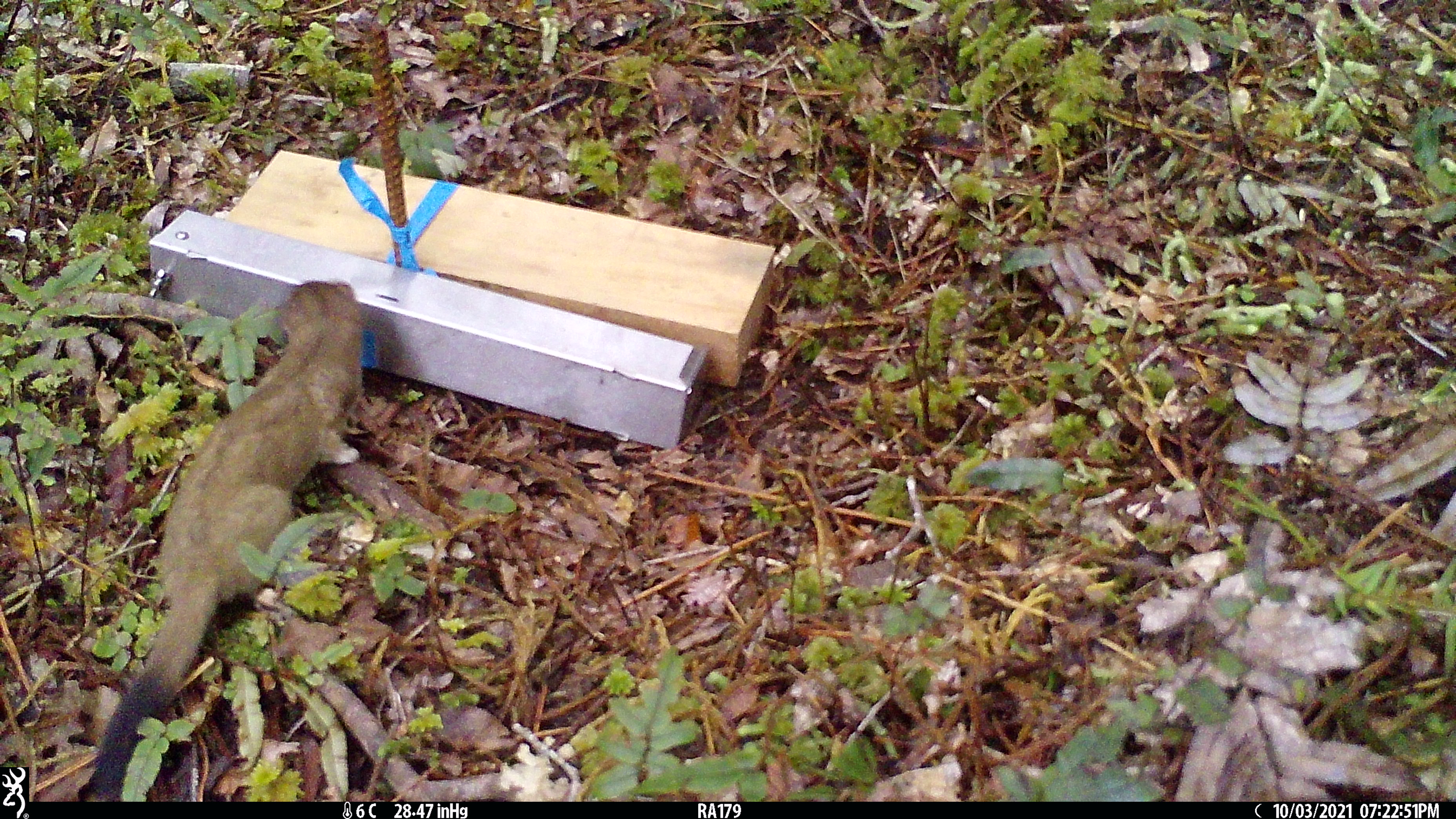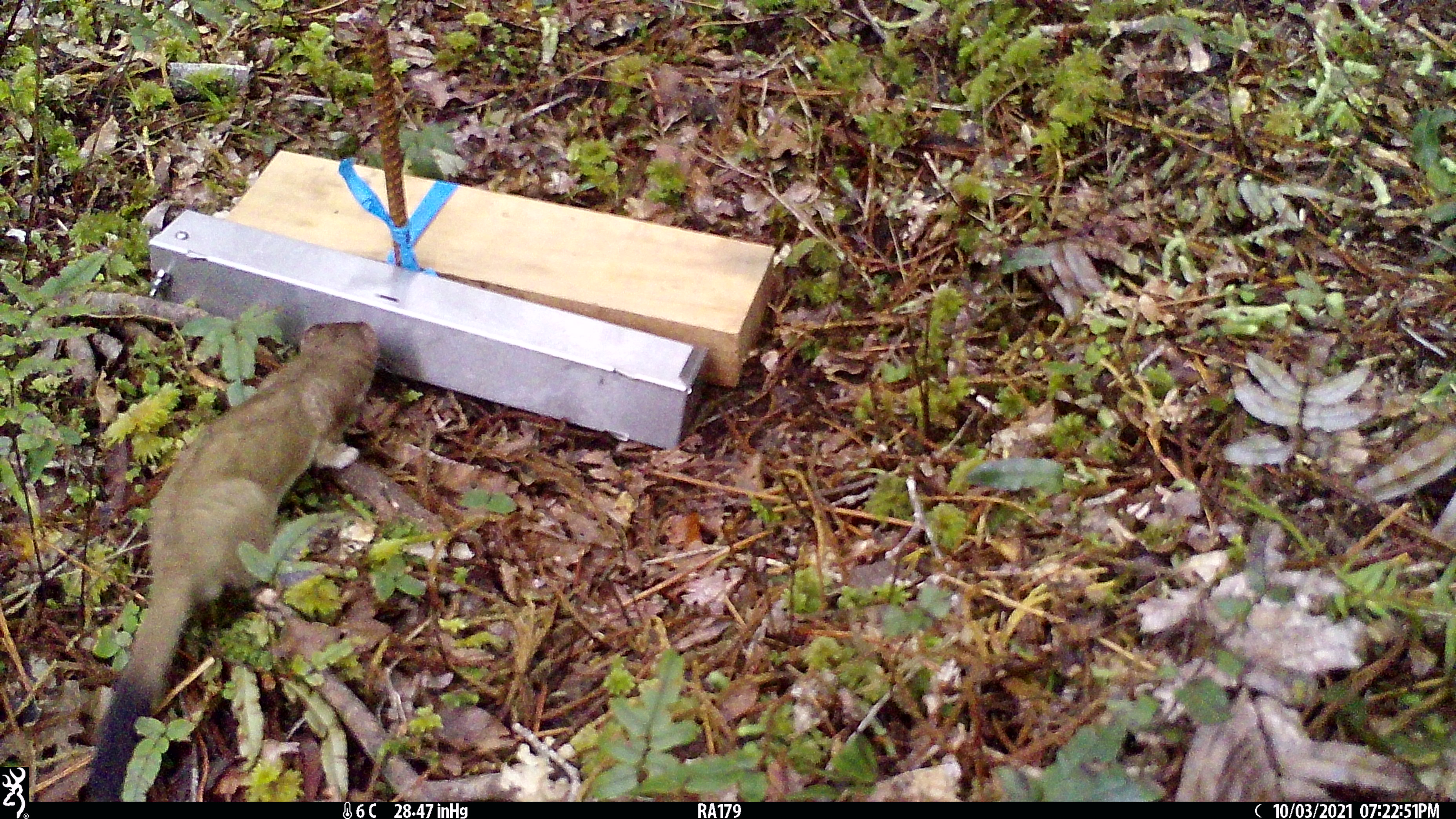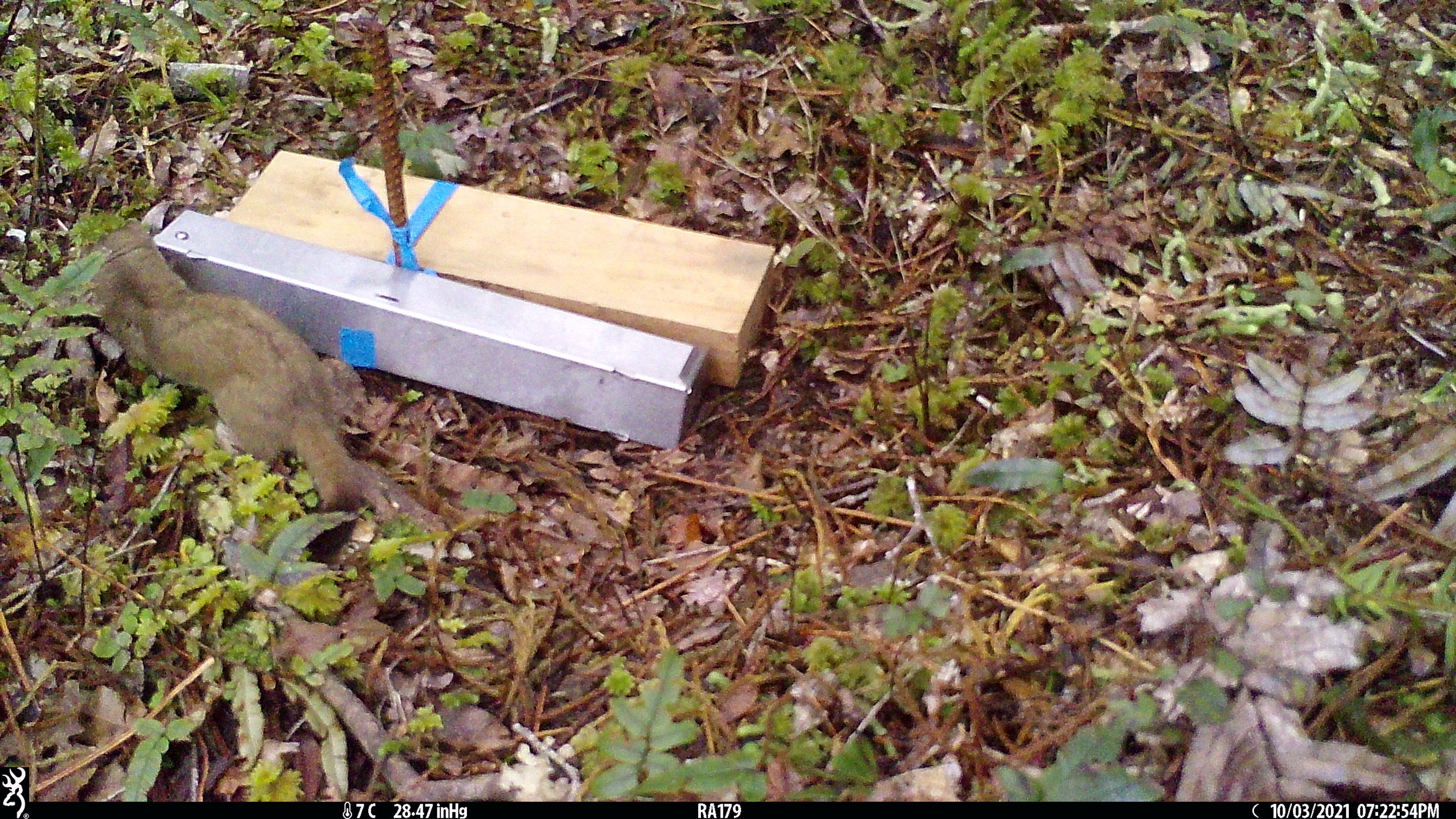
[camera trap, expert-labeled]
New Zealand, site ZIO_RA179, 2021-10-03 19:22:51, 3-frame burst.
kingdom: Animalia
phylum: Chordata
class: Mammalia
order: Carnivora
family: Mustelidae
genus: Mustela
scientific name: Mustela erminea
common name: stoat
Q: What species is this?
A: Stoat (Mustela erminea).